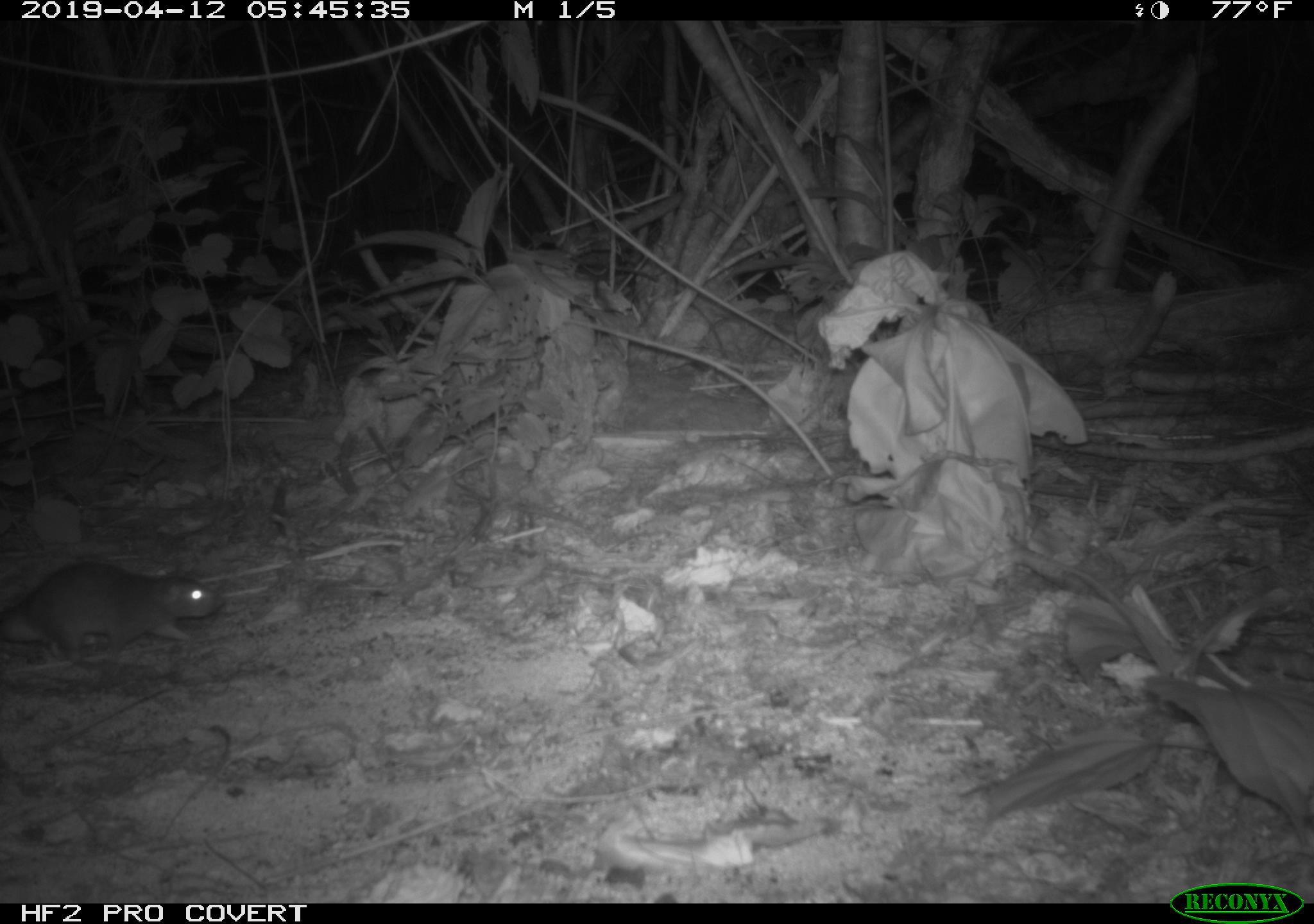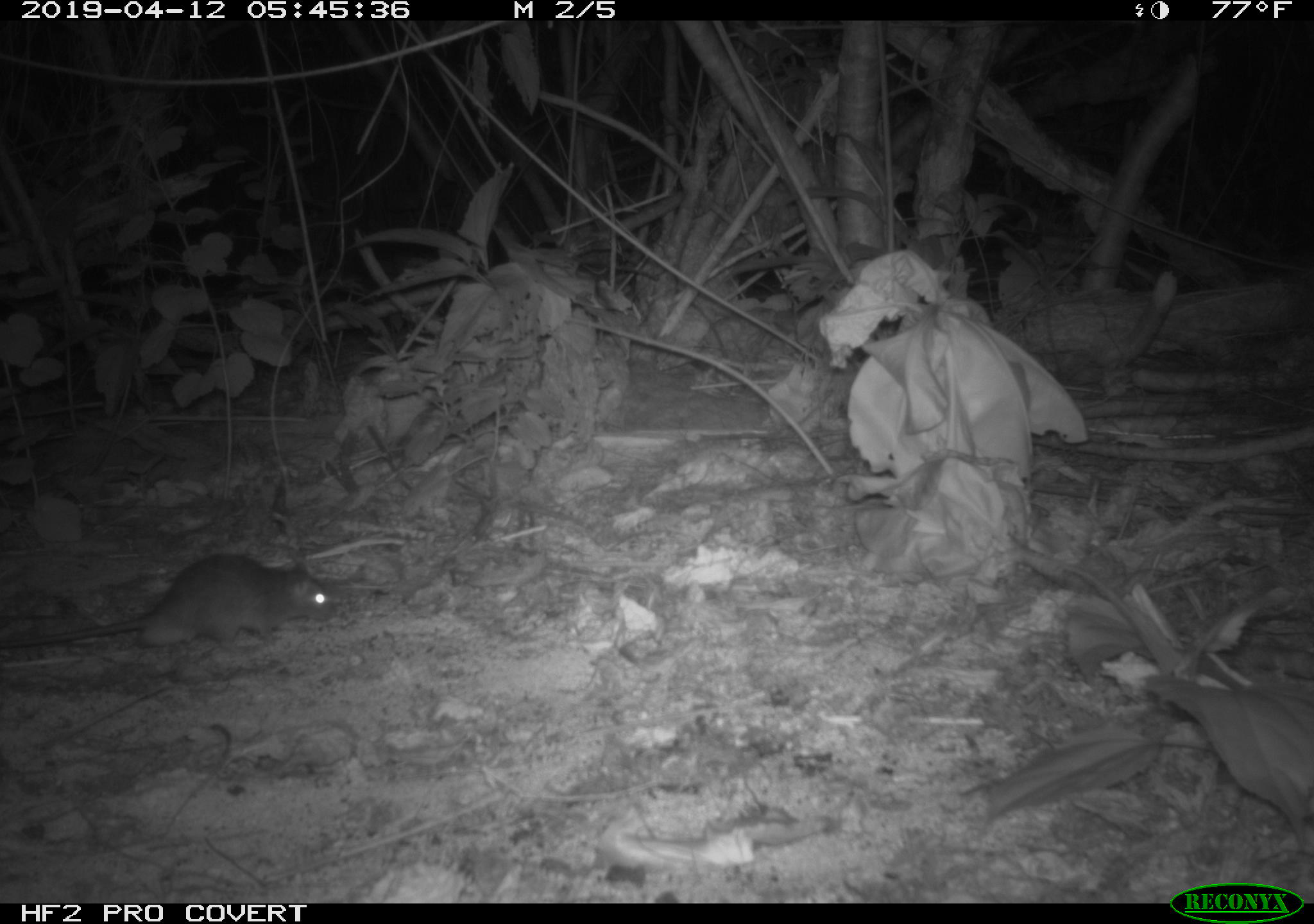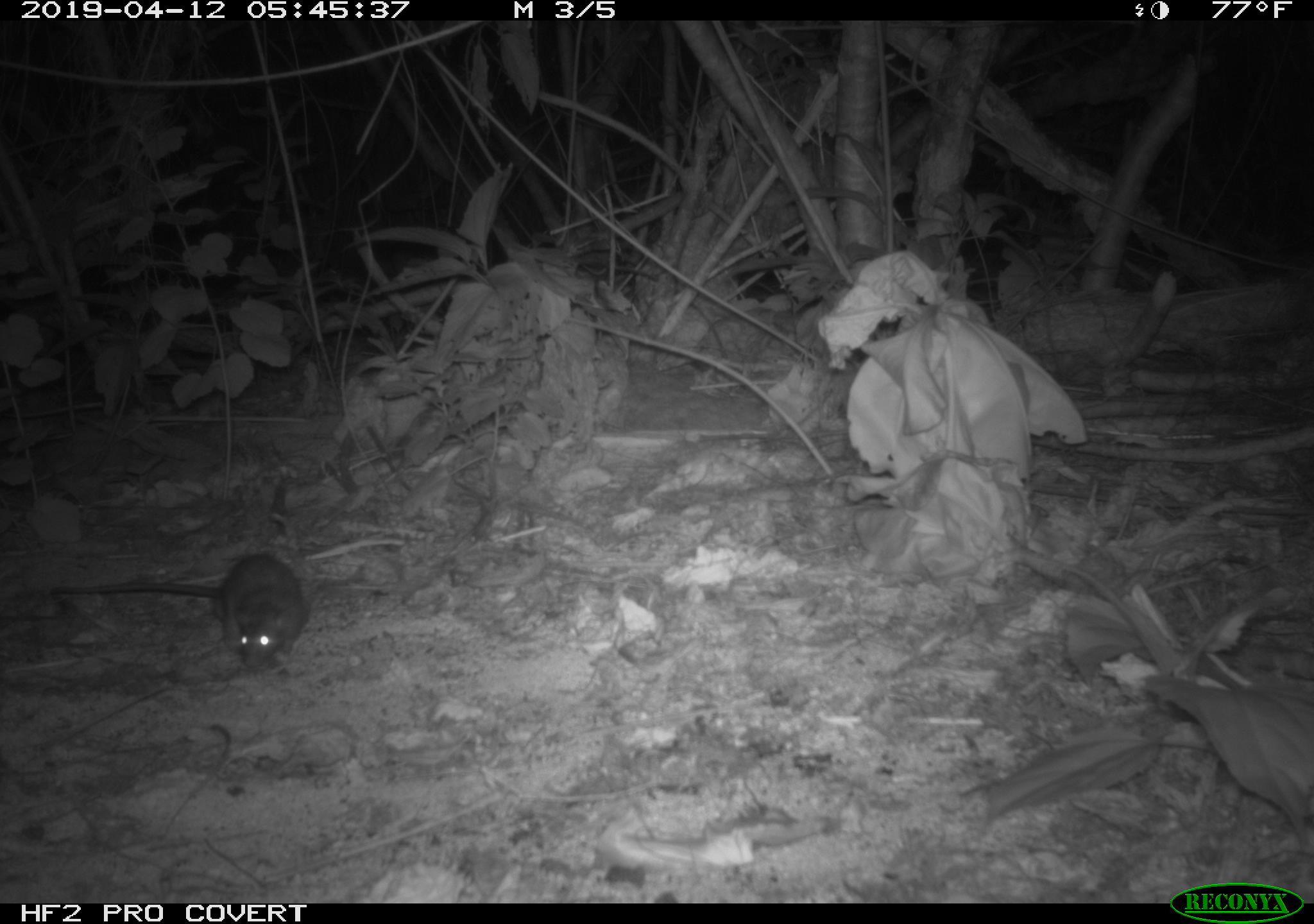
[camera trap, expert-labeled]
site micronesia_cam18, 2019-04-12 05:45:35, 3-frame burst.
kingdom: Animalia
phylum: Chordata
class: Mammalia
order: Rodentia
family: Muridae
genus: Rattus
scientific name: Rattus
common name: rat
Rat (Rattus).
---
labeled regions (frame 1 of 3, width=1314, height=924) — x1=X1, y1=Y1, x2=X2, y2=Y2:
rat: x1=0, y1=560, x2=219, y2=663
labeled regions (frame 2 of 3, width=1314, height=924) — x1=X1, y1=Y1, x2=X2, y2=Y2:
rat: x1=2, y1=551, x2=335, y2=656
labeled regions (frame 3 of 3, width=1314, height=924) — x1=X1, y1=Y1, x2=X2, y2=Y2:
rat: x1=44, y1=554, x2=313, y2=673